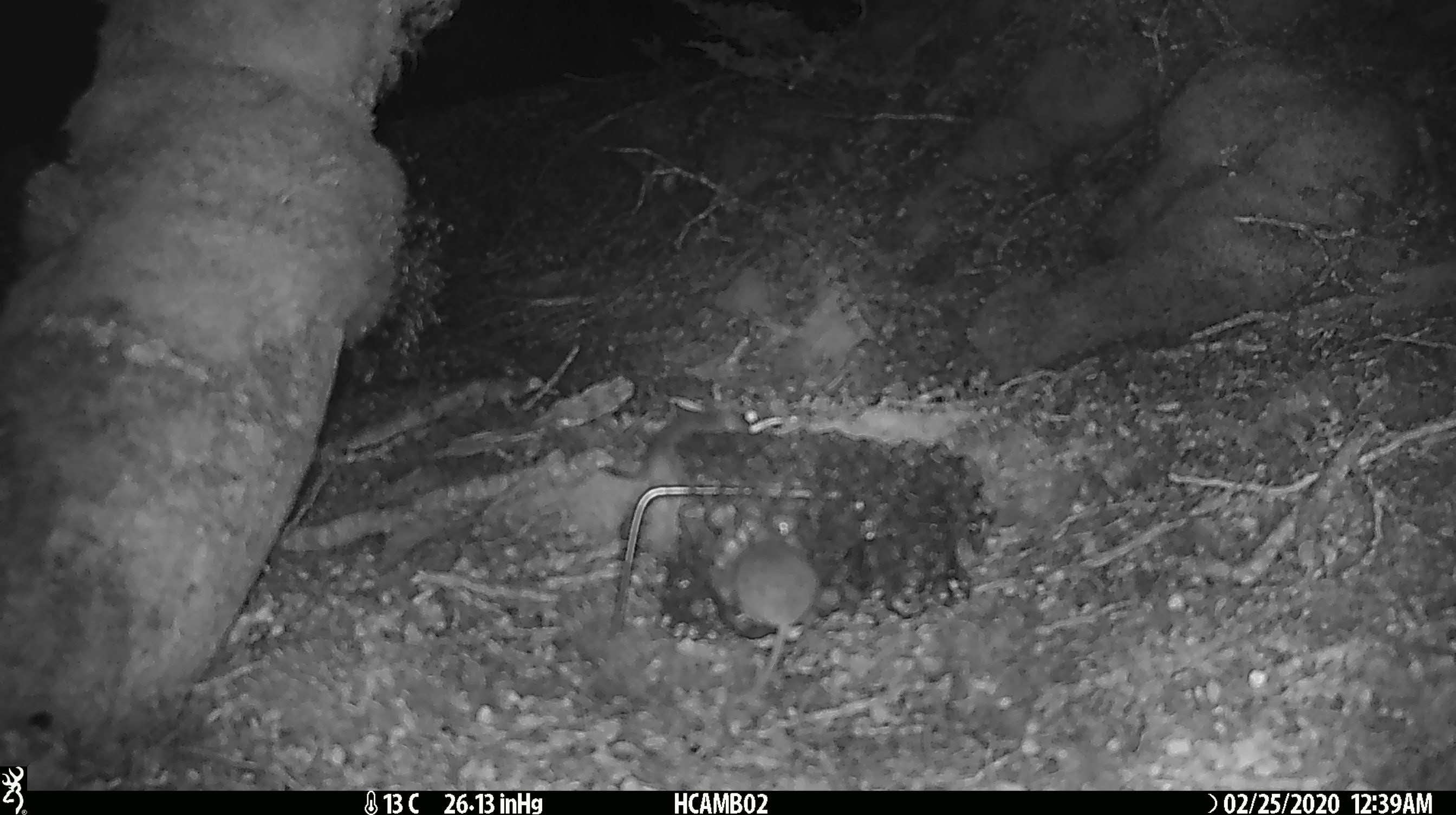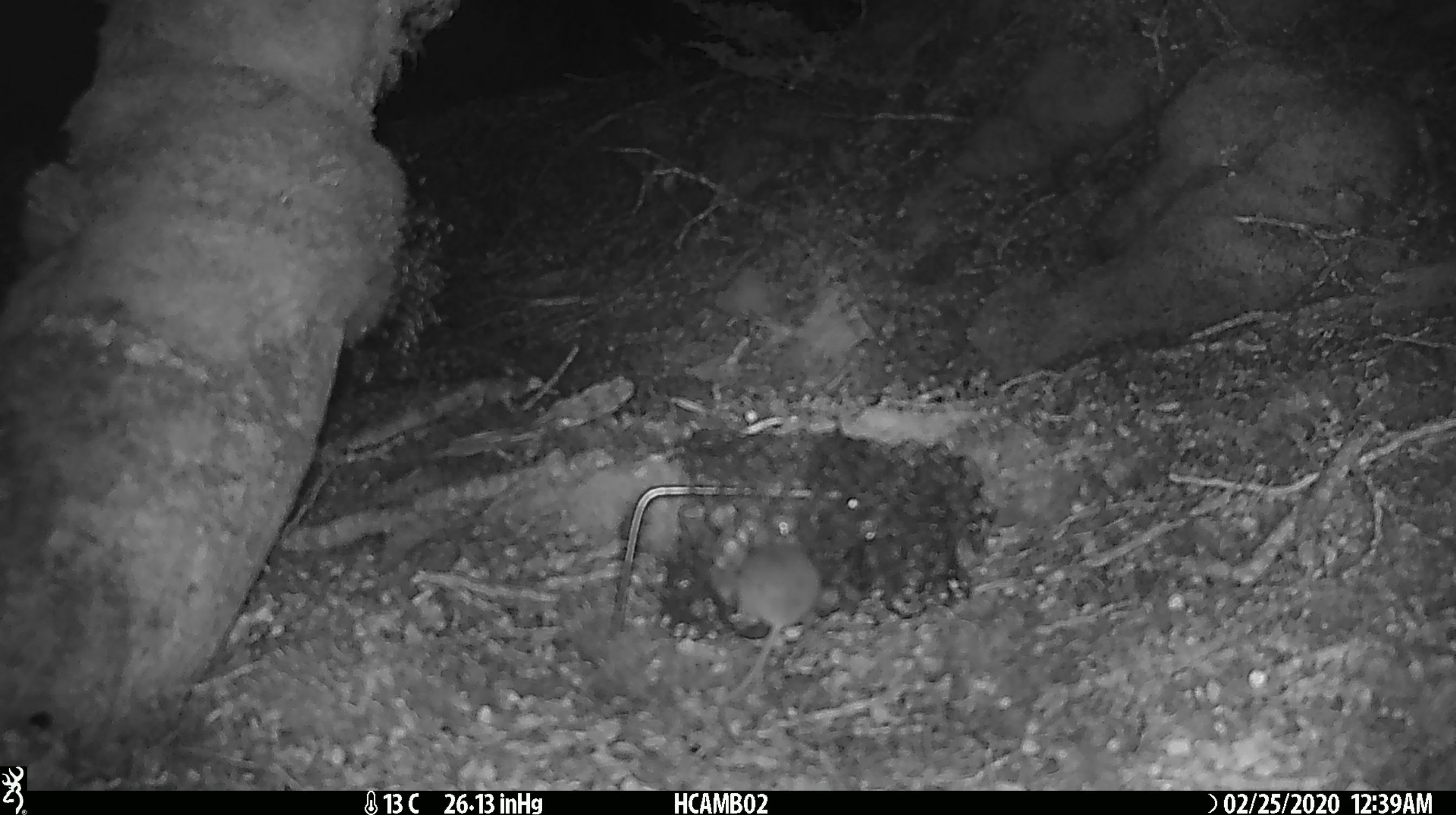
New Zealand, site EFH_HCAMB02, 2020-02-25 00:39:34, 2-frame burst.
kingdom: Animalia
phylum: Chordata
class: Mammalia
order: Rodentia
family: Muridae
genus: Mus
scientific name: Mus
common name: mouse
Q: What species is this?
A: Mouse (Mus).